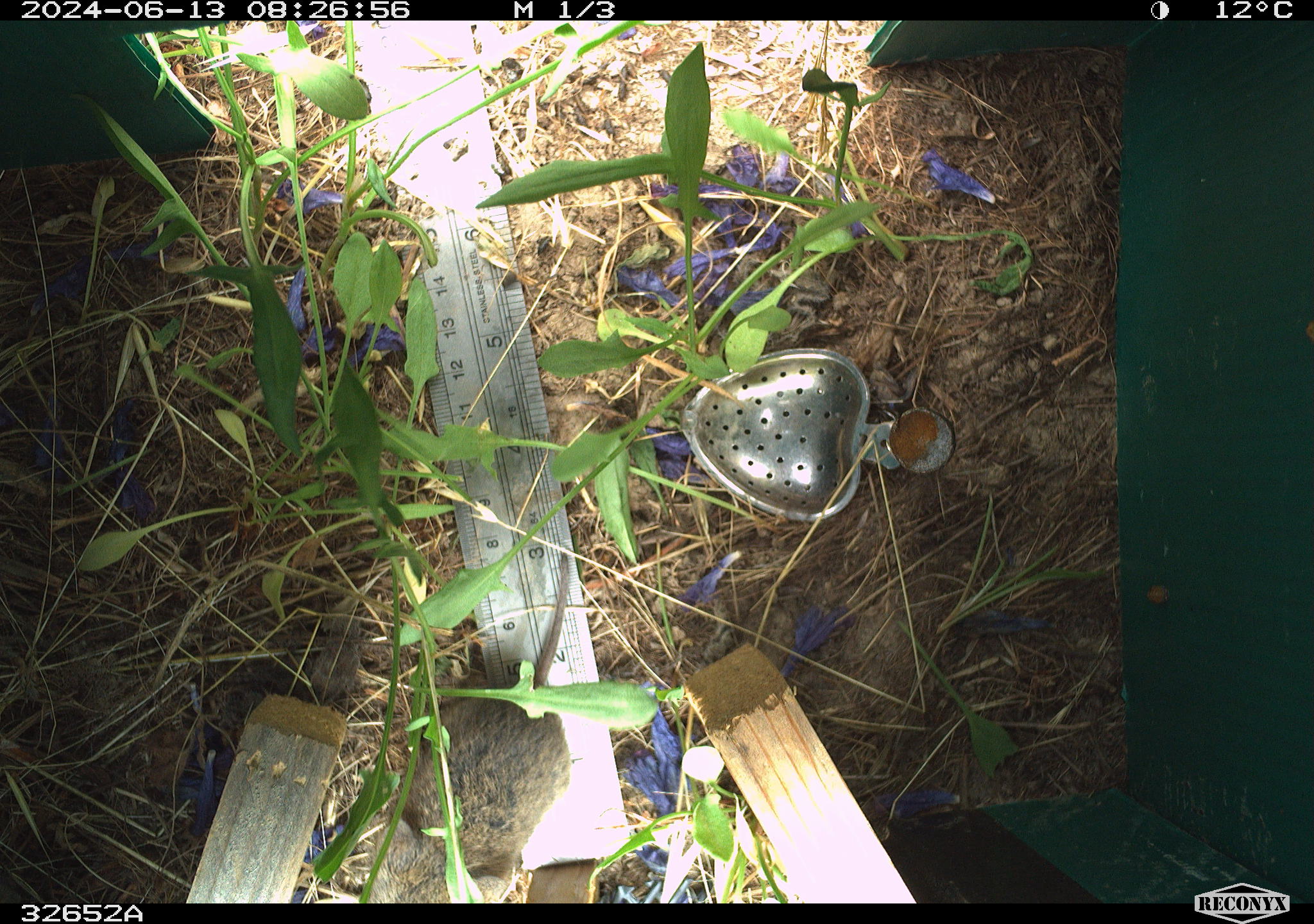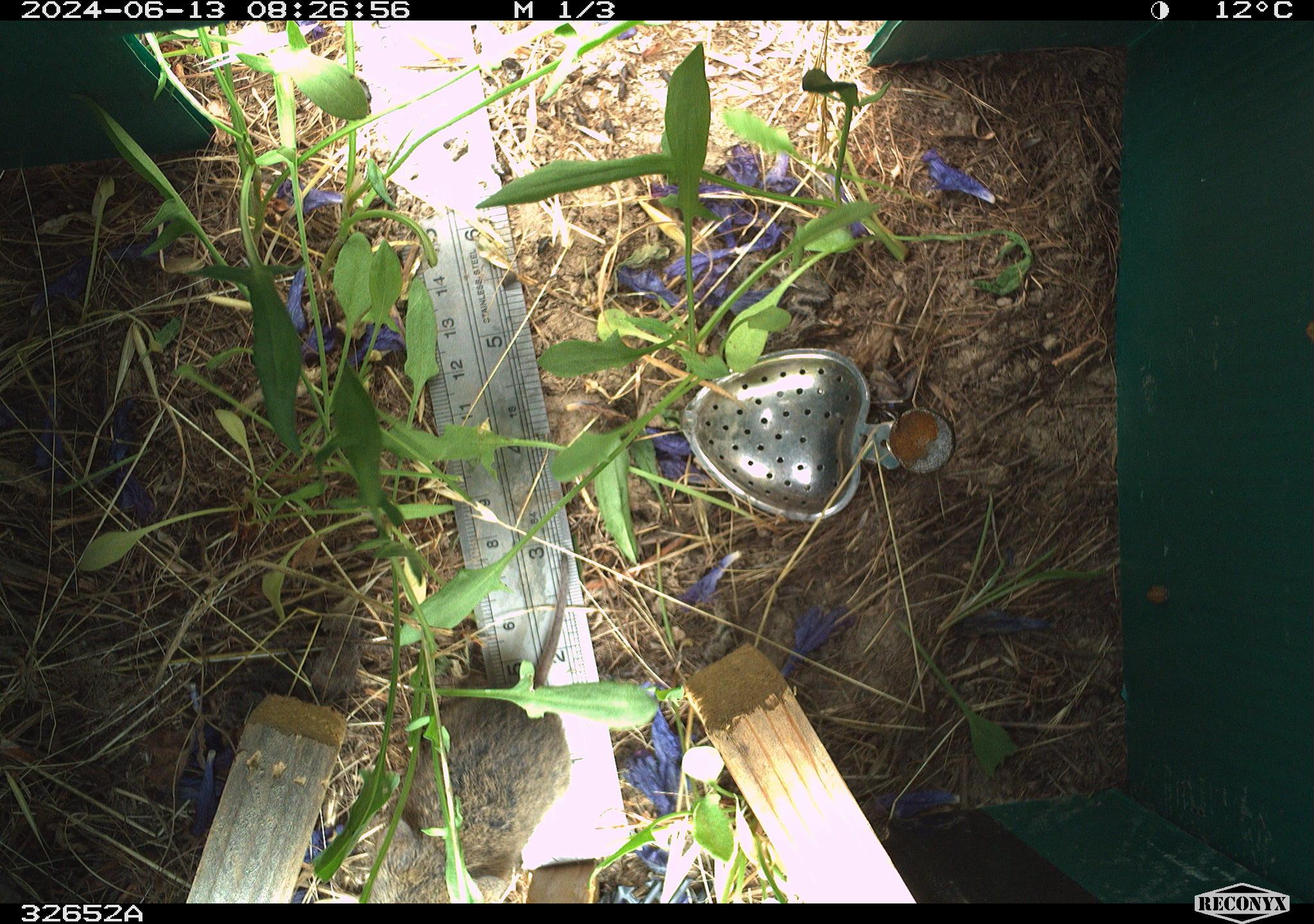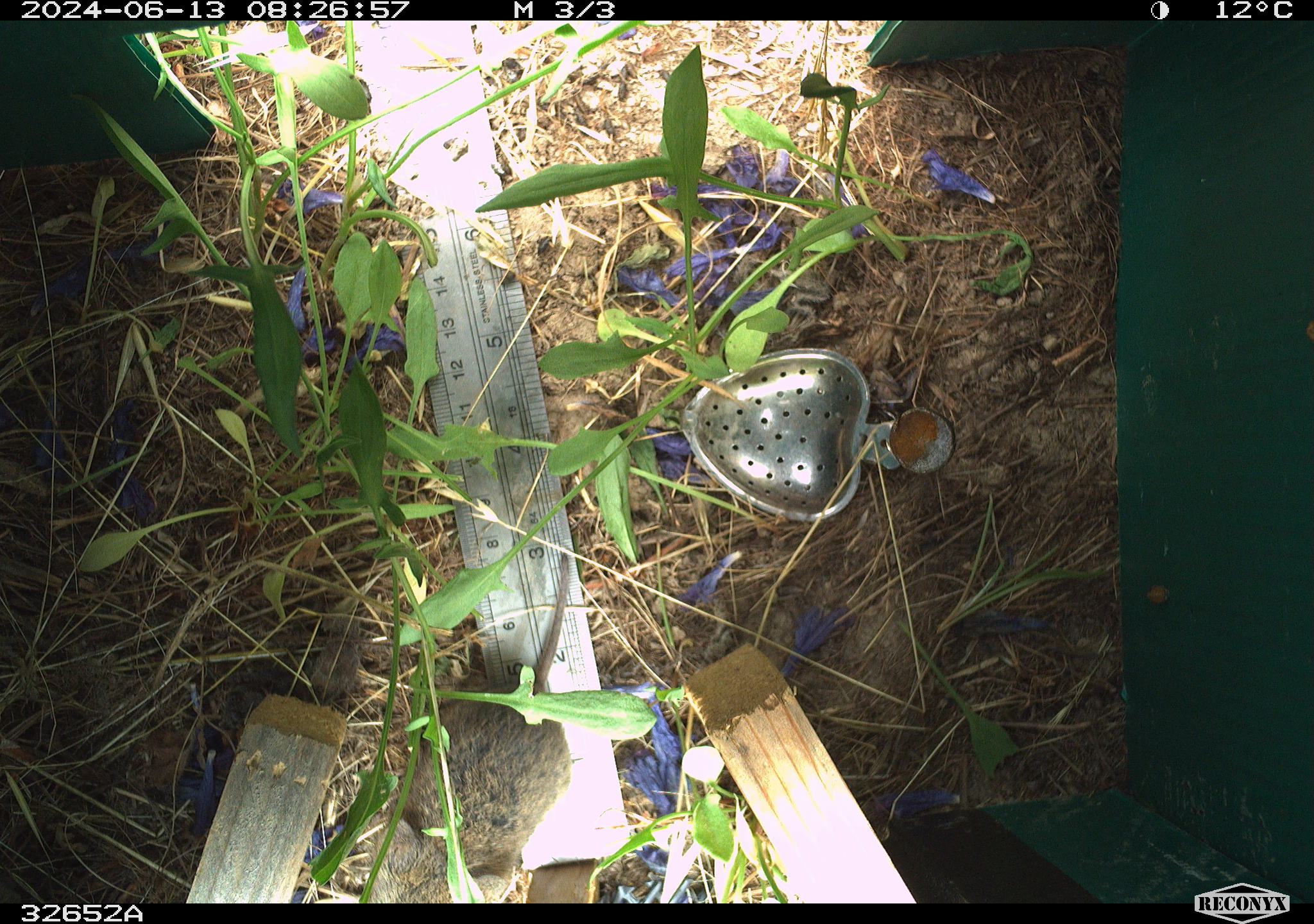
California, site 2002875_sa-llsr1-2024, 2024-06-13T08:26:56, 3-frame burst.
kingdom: Animalia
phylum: Chordata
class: Mammalia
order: Rodentia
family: Cricetidae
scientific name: Arvicolinae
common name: voles, lemmings, and muskrats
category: arvicolinae subfamily